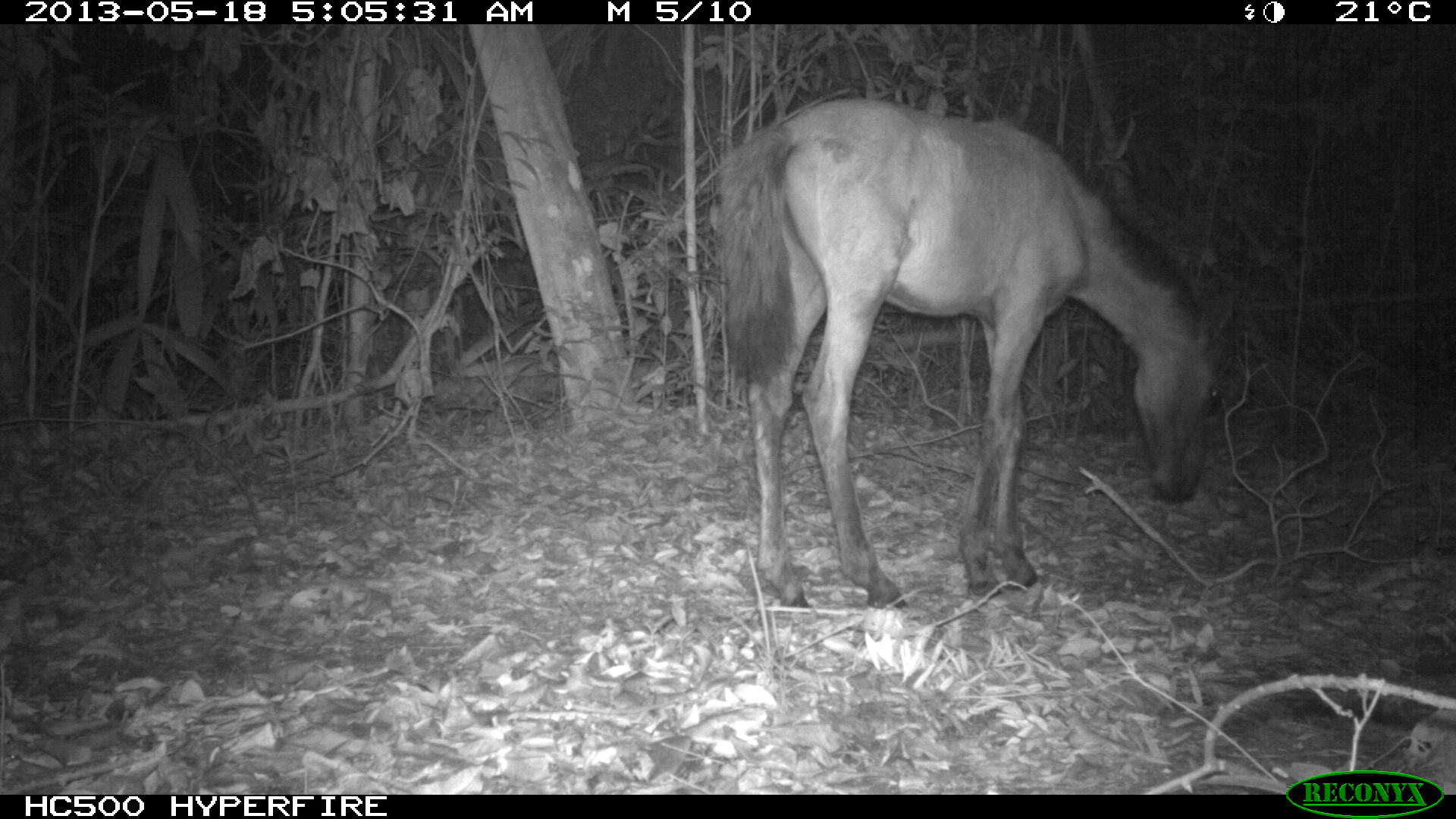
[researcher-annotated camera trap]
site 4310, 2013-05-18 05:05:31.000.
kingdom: Animalia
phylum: Chordata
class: Mammalia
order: Perissodactyla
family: Equidae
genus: Equus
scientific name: Equus ferus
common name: wild horse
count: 1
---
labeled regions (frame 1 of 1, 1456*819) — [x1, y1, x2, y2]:
equus ferus: [712, 94, 1237, 607]